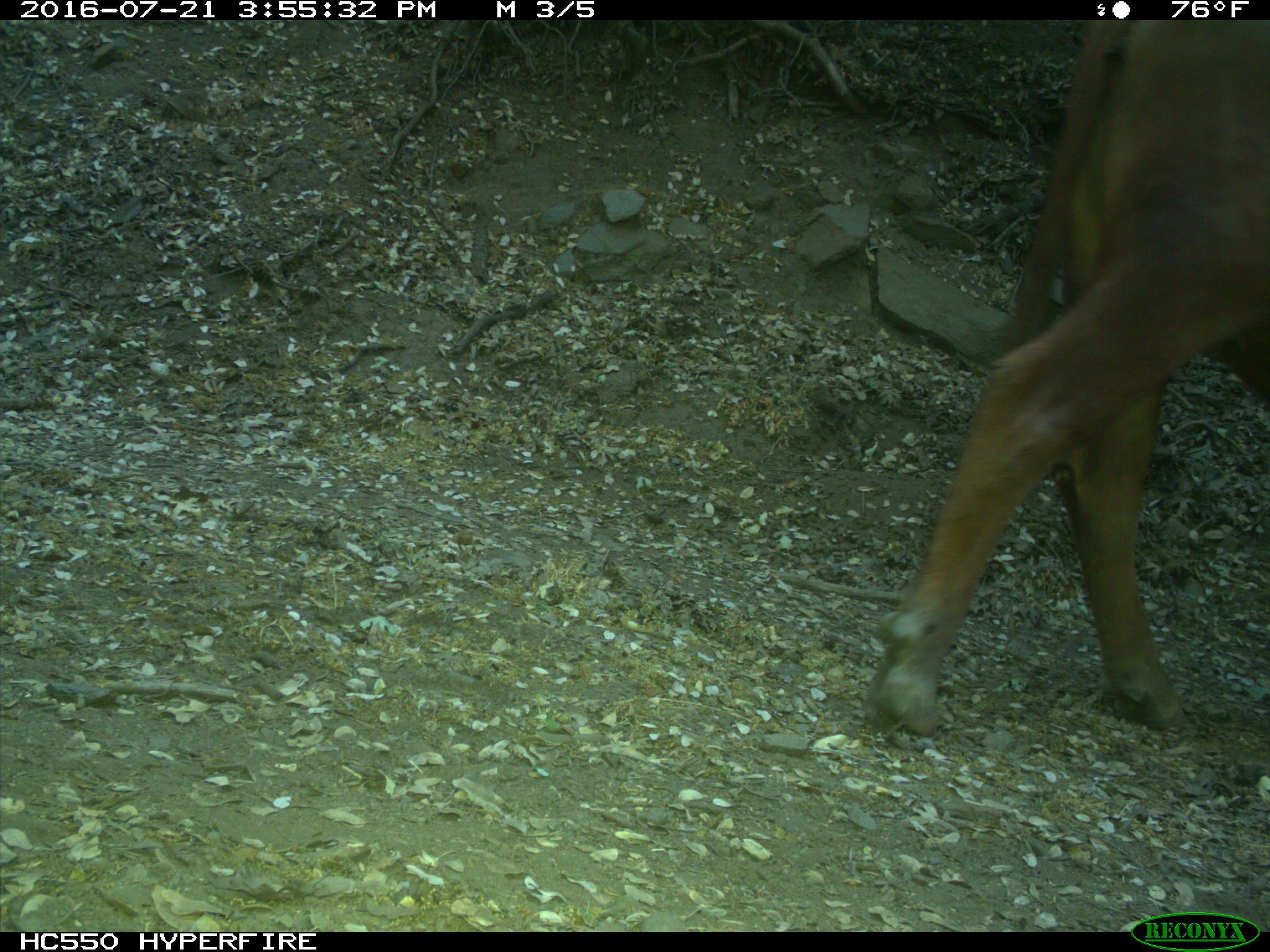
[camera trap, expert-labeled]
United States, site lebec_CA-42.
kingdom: Animalia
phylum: Chordata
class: Mammalia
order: Artiodactyla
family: Bovidae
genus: Bos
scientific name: Bos taurus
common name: domestic cow